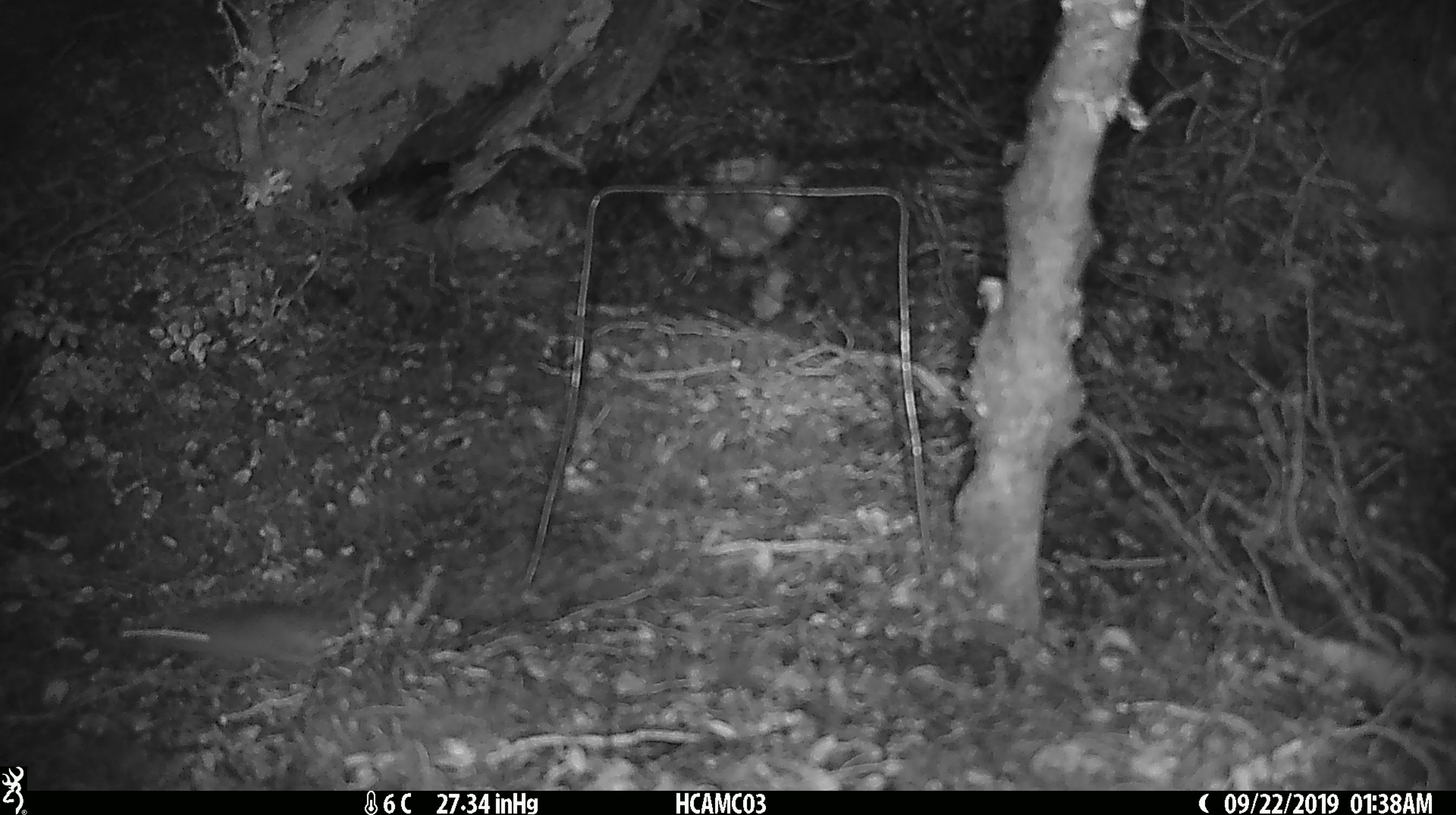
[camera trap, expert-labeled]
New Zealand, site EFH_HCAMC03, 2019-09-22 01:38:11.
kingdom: Animalia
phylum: Chordata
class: Mammalia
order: Rodentia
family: Muridae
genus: Mus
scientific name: Mus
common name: mouse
Mouse (Mus).